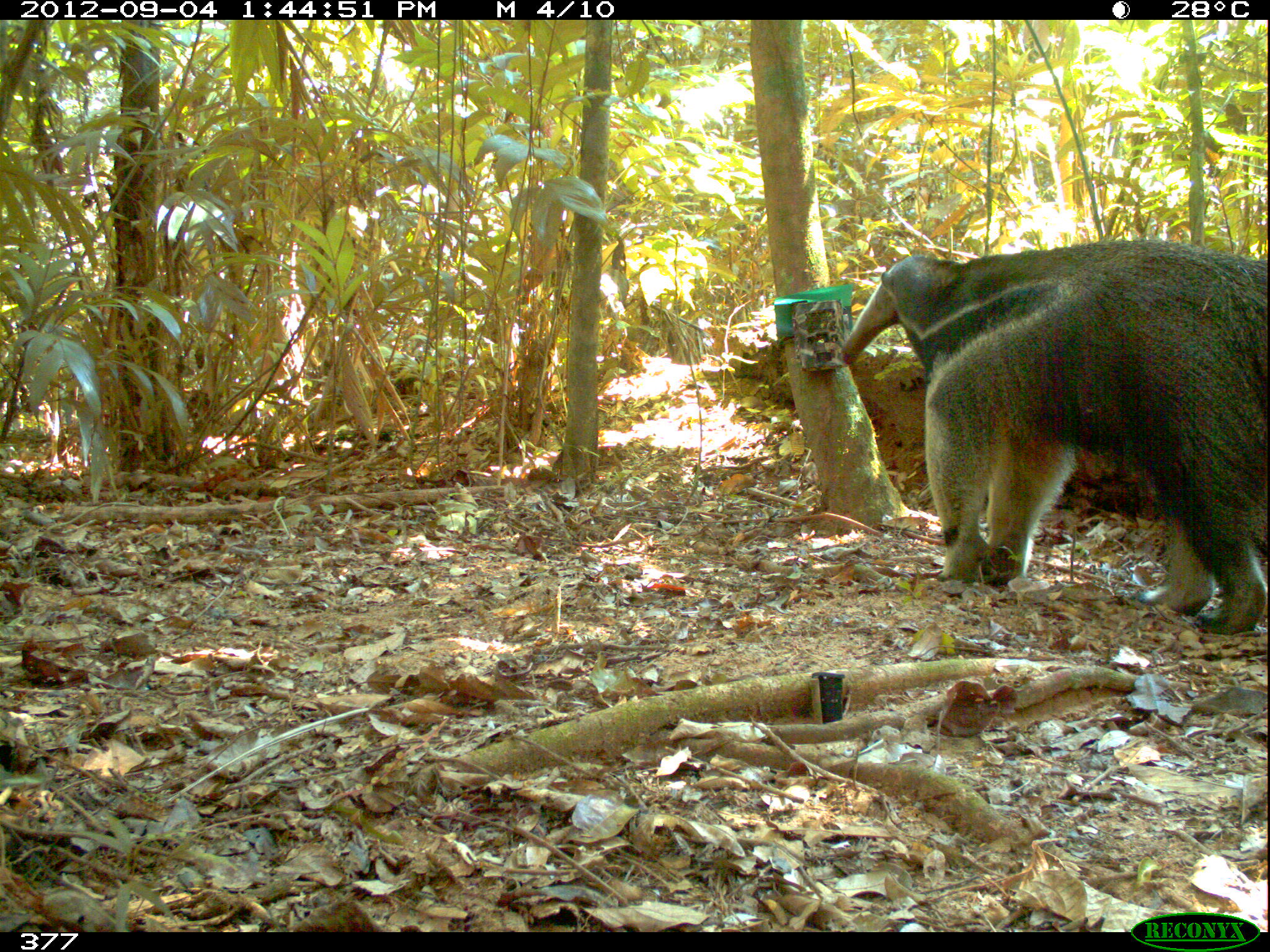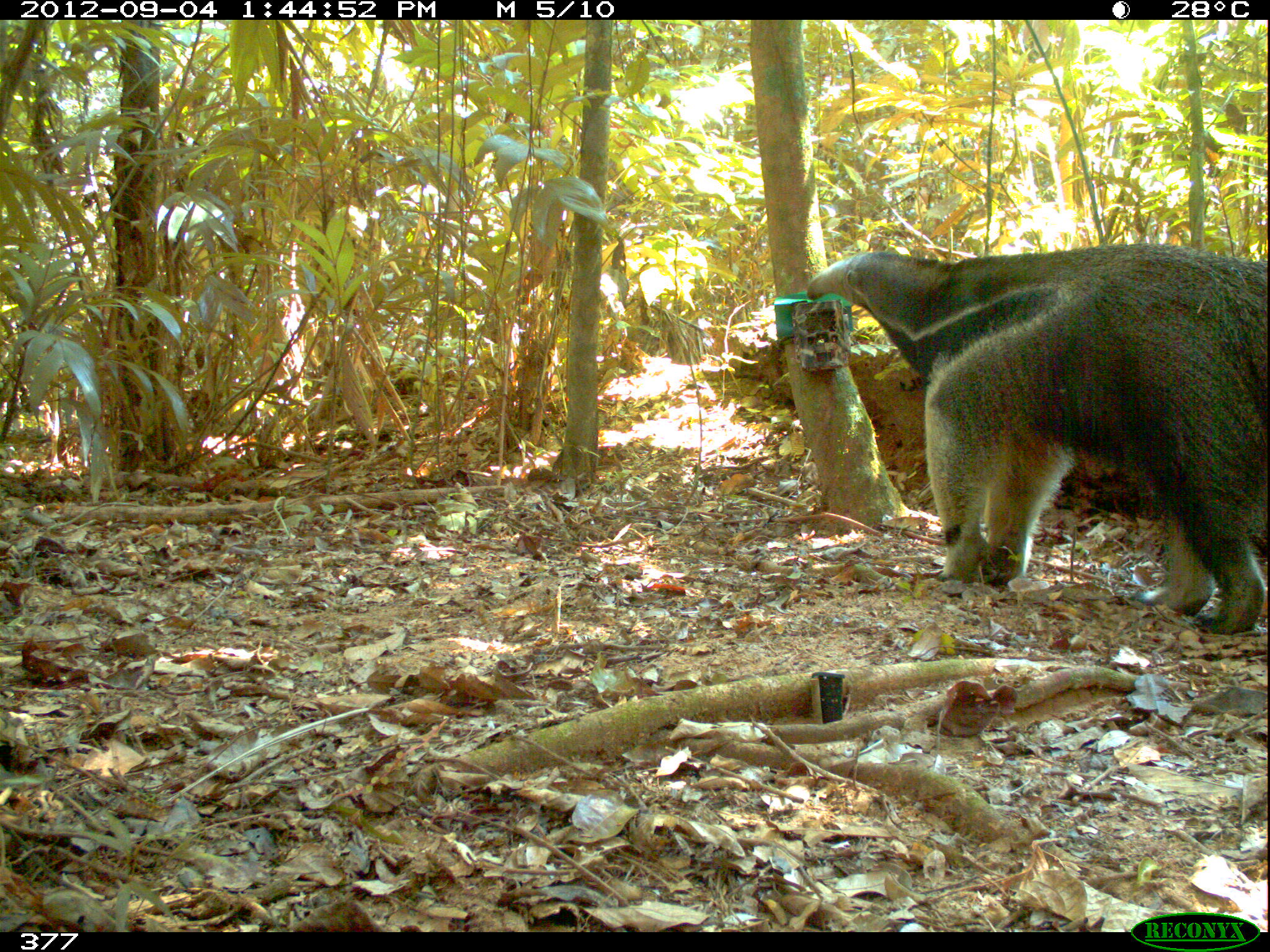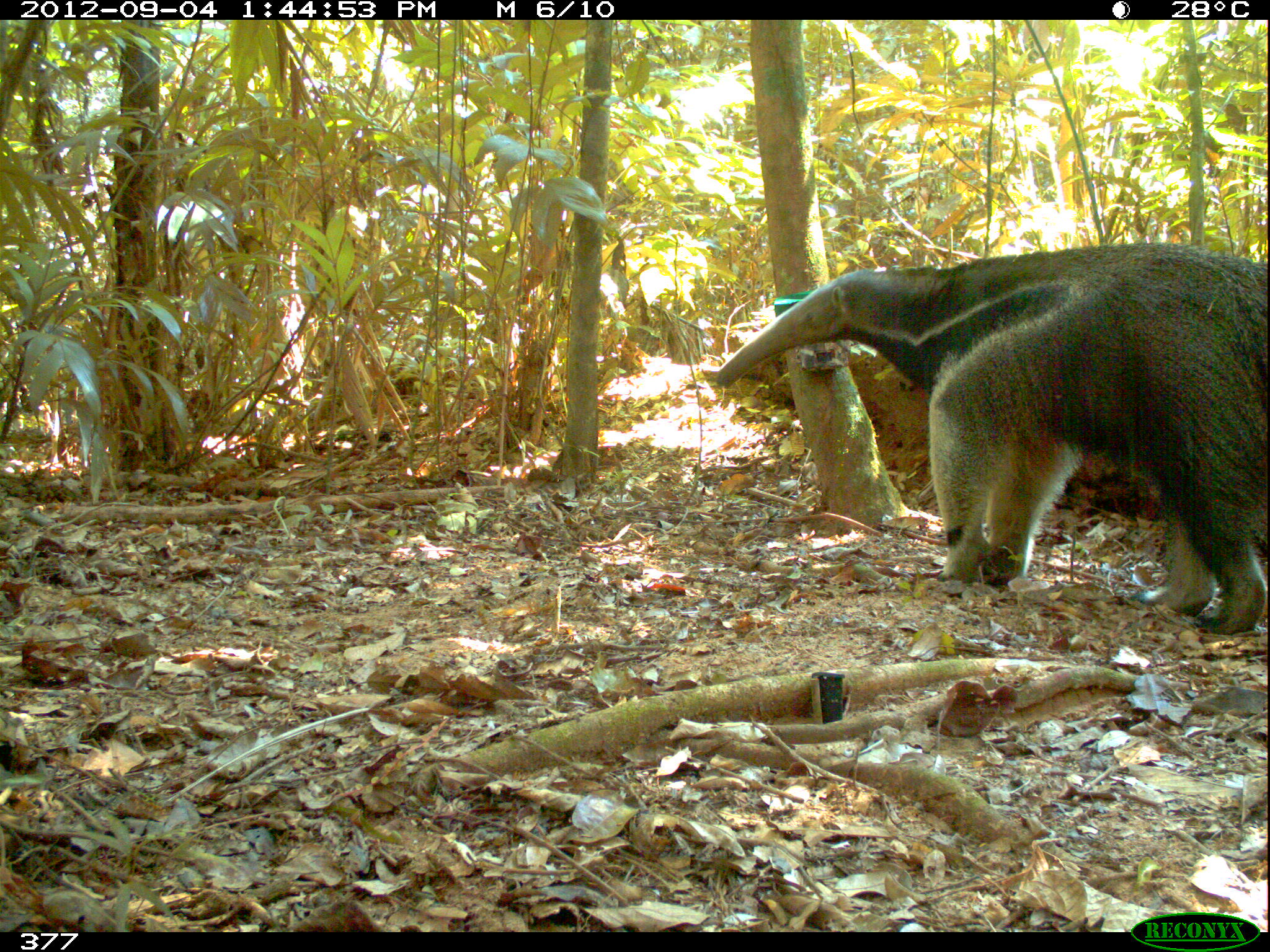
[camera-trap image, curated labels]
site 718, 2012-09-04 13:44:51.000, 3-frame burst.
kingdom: Animalia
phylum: Chordata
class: Mammalia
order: Pilosa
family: Myrmecophagidae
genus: Myrmecophaga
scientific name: Myrmecophaga tridactyla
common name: giant anteater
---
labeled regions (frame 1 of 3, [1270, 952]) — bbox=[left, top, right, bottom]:
myrmecophaga tridactyla: bbox=[830, 237, 1270, 635]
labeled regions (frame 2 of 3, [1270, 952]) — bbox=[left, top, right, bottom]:
myrmecophaga tridactyla: bbox=[804, 240, 1266, 635]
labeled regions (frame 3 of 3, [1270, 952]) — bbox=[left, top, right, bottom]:
myrmecophaga tridactyla: bbox=[714, 240, 1266, 635]